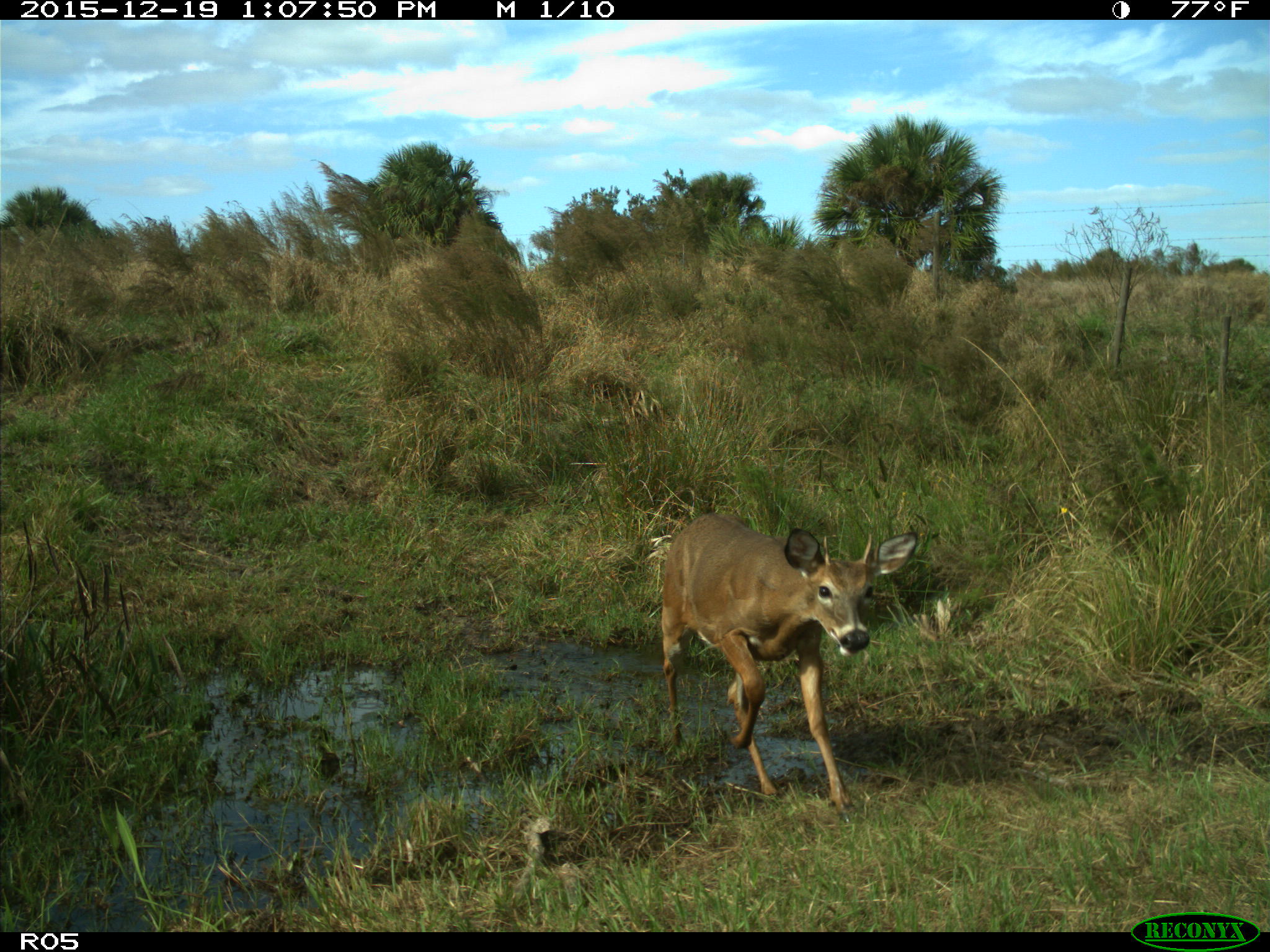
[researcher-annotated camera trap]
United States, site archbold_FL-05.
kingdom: Animalia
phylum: Chordata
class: Mammalia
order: Artiodactyla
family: Cervidae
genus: Odocoileus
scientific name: Odocoileus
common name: deer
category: unidentified deer